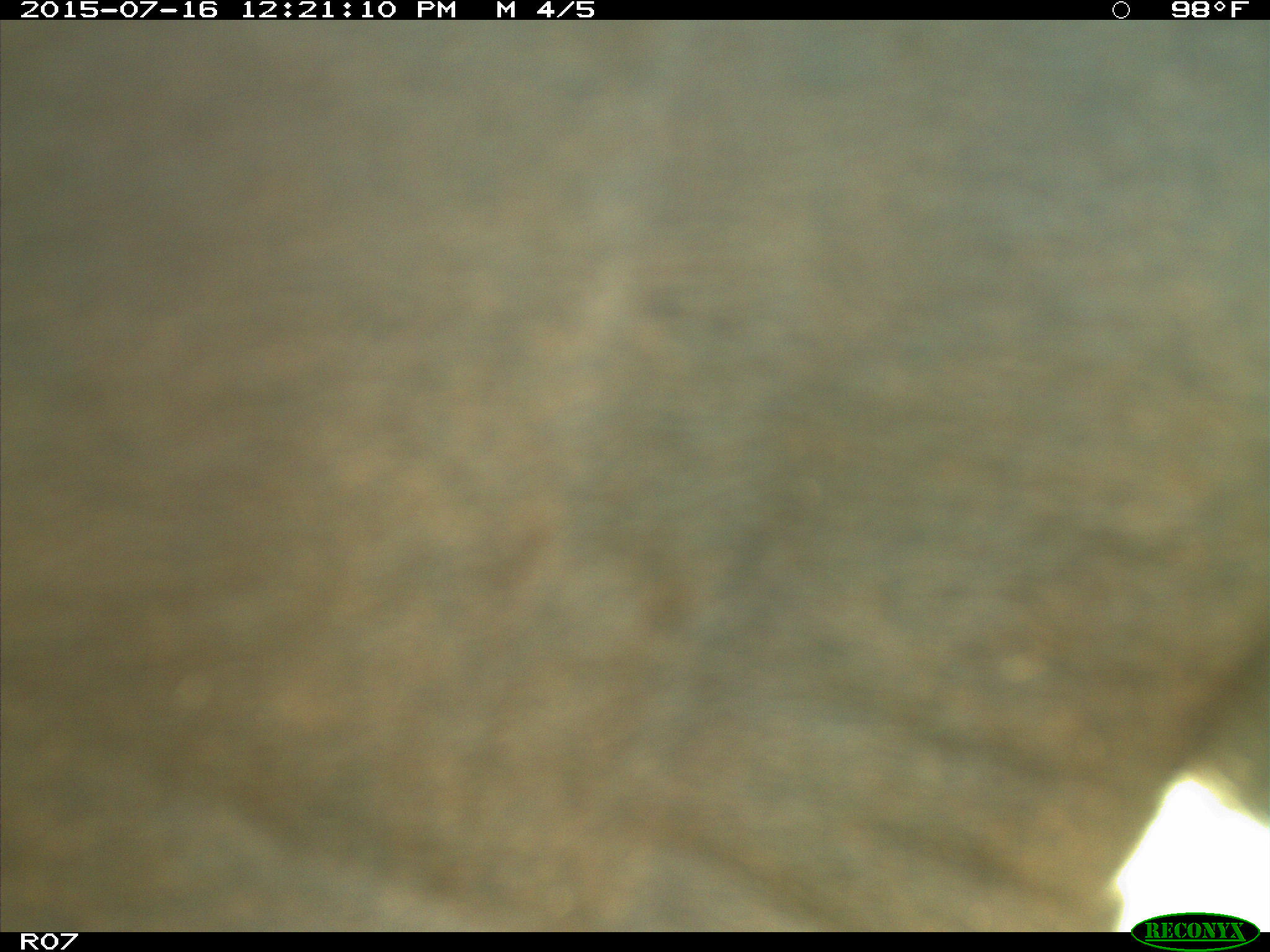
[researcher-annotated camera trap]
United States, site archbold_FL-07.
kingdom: Animalia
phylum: Chordata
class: Mammalia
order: Artiodactyla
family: Bovidae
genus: Bos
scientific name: Bos taurus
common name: domestic cow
Bos taurus (domestic cow).